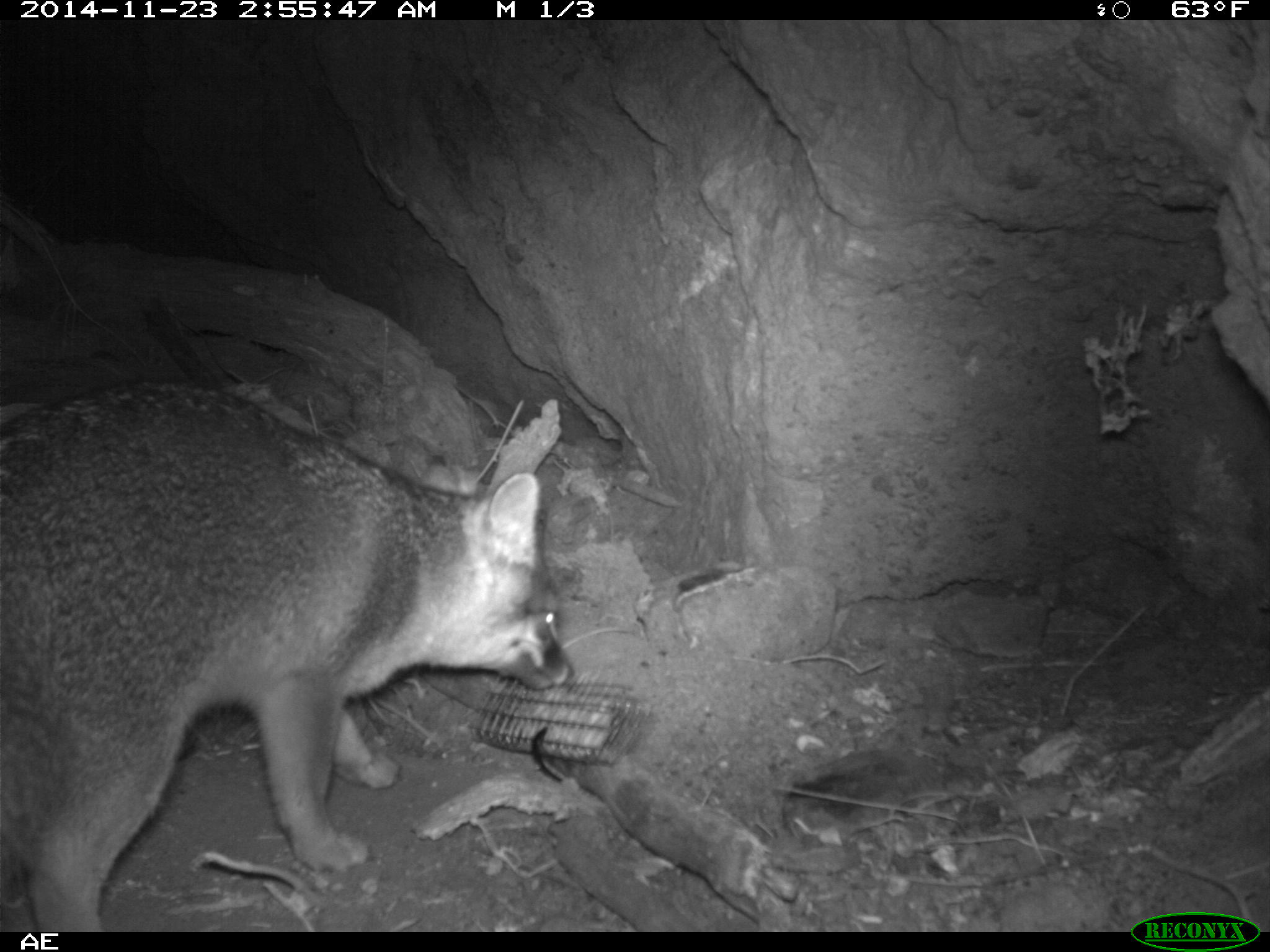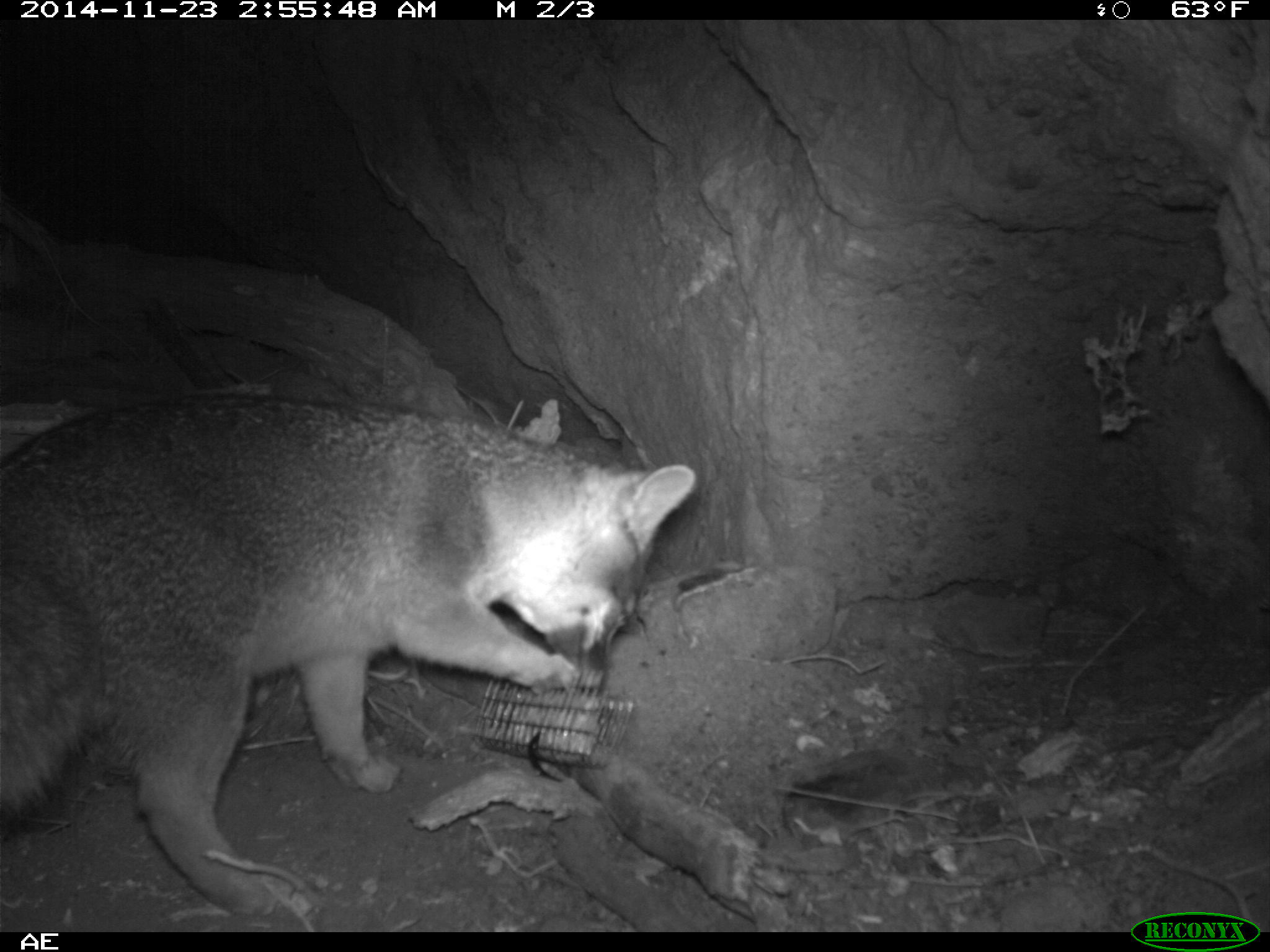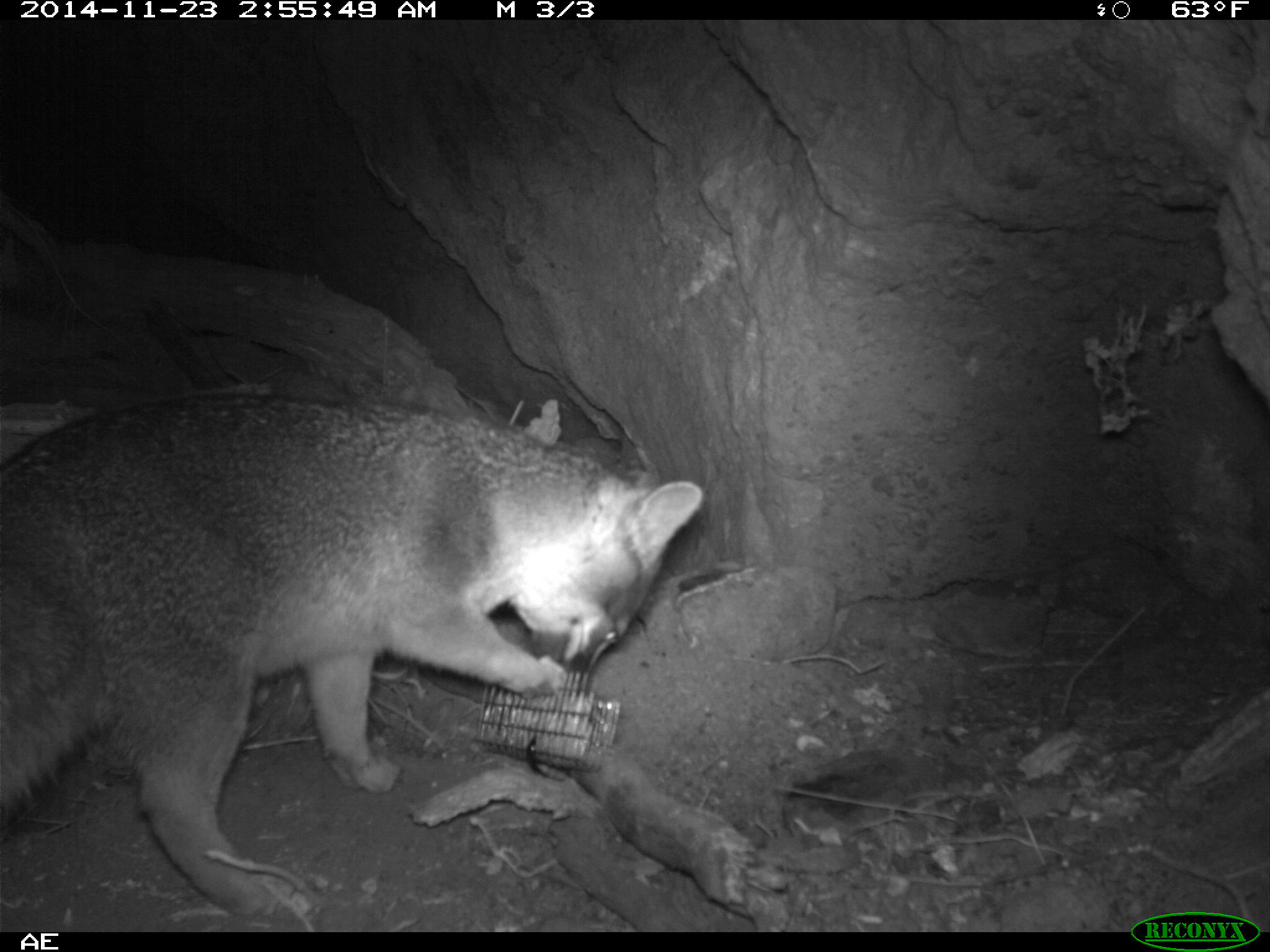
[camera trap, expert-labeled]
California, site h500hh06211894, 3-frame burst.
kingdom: Animalia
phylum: Chordata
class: Mammalia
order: Carnivora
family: Canidae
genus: Urocyon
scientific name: Urocyon littoralis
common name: island fox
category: fox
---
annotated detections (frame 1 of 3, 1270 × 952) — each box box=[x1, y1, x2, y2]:
fox: box=[0, 377, 572, 933]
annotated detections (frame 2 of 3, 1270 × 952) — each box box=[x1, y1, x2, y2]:
fox: box=[0, 394, 696, 931]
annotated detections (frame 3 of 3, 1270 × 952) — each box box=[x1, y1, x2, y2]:
fox: box=[0, 390, 704, 922]